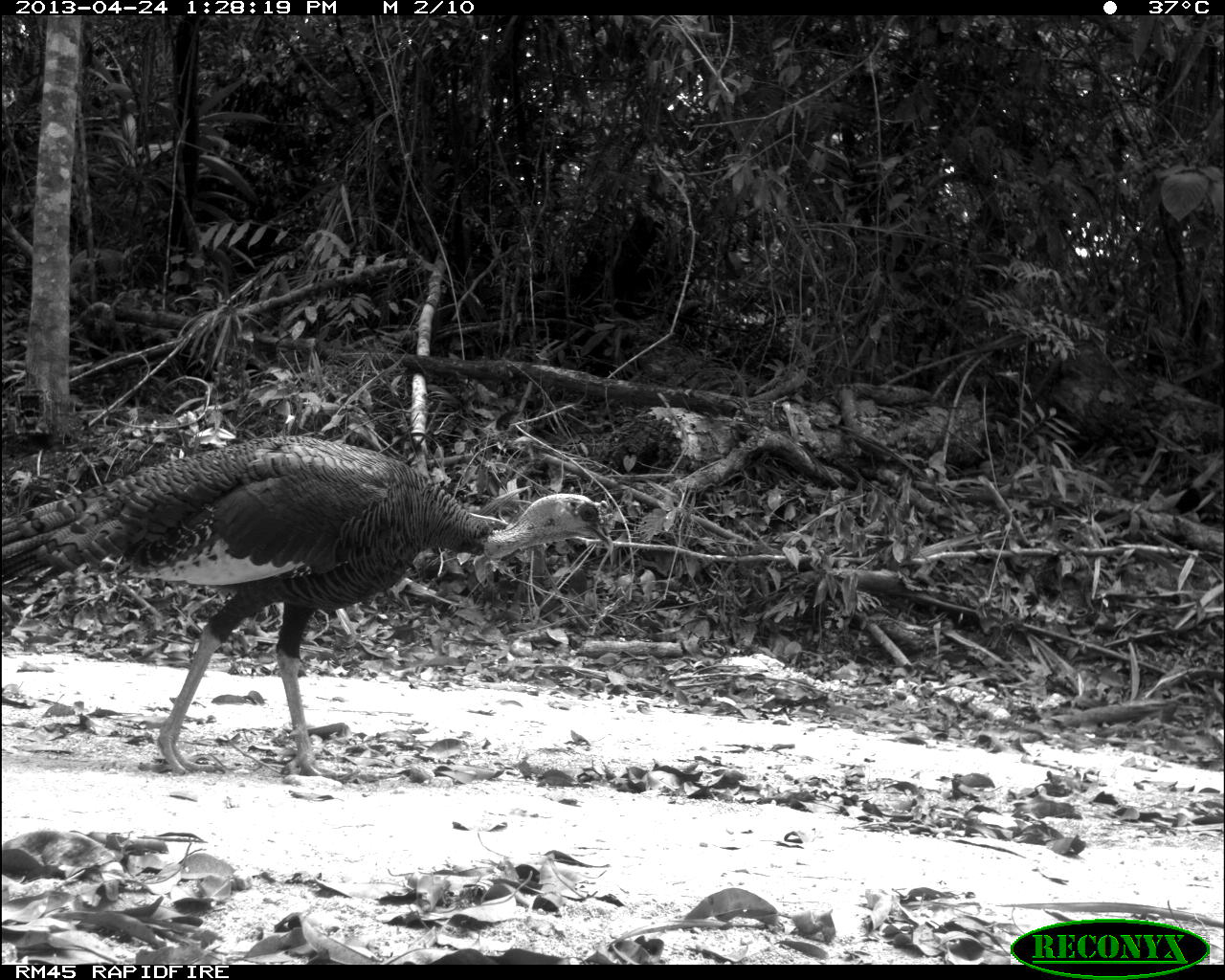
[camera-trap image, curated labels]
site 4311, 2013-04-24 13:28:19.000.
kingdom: Animalia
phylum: Chordata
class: Aves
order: Galliformes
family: Phasianidae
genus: Meleagris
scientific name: Meleagris ocellata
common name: ocellated turkey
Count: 1.